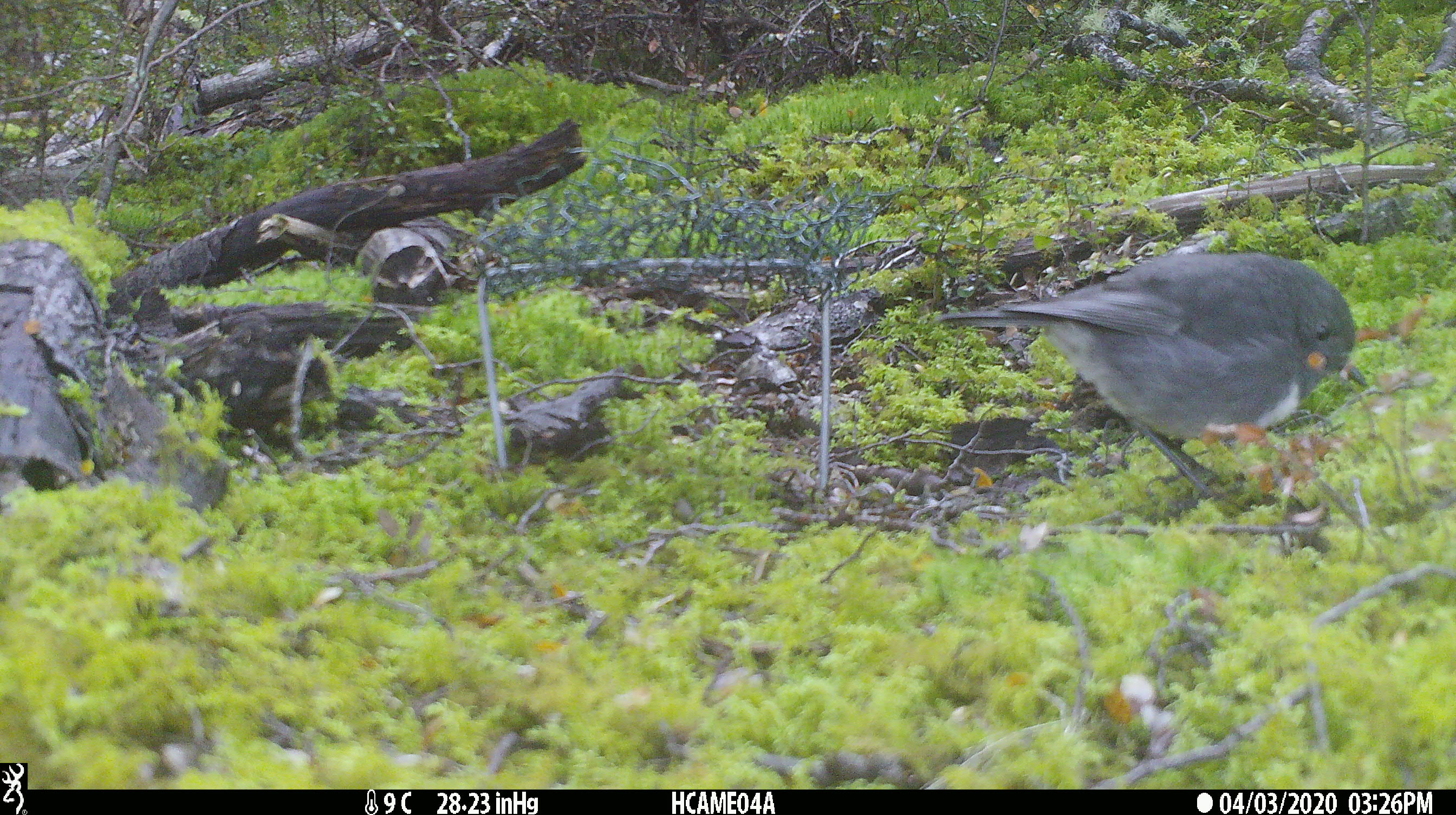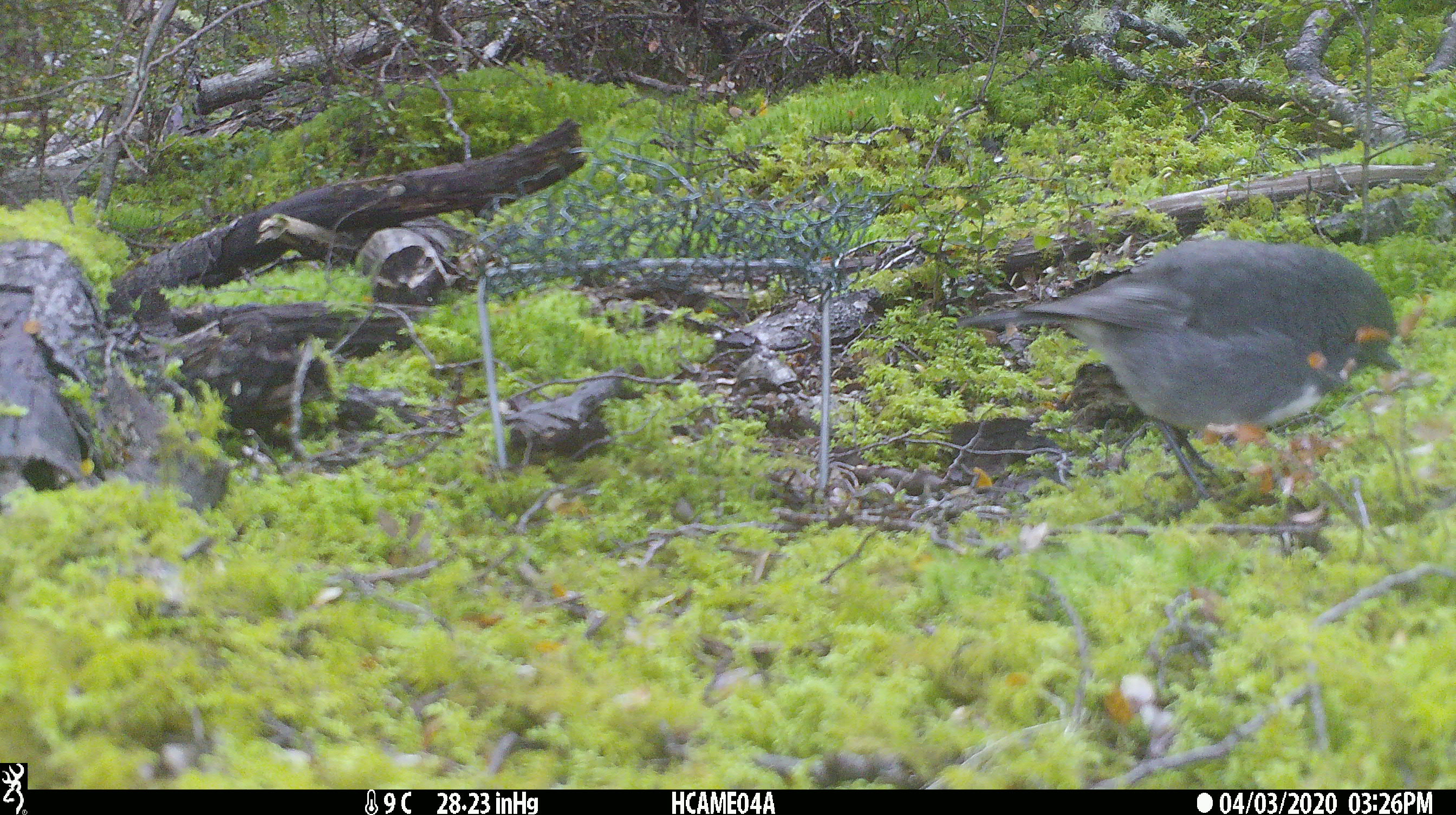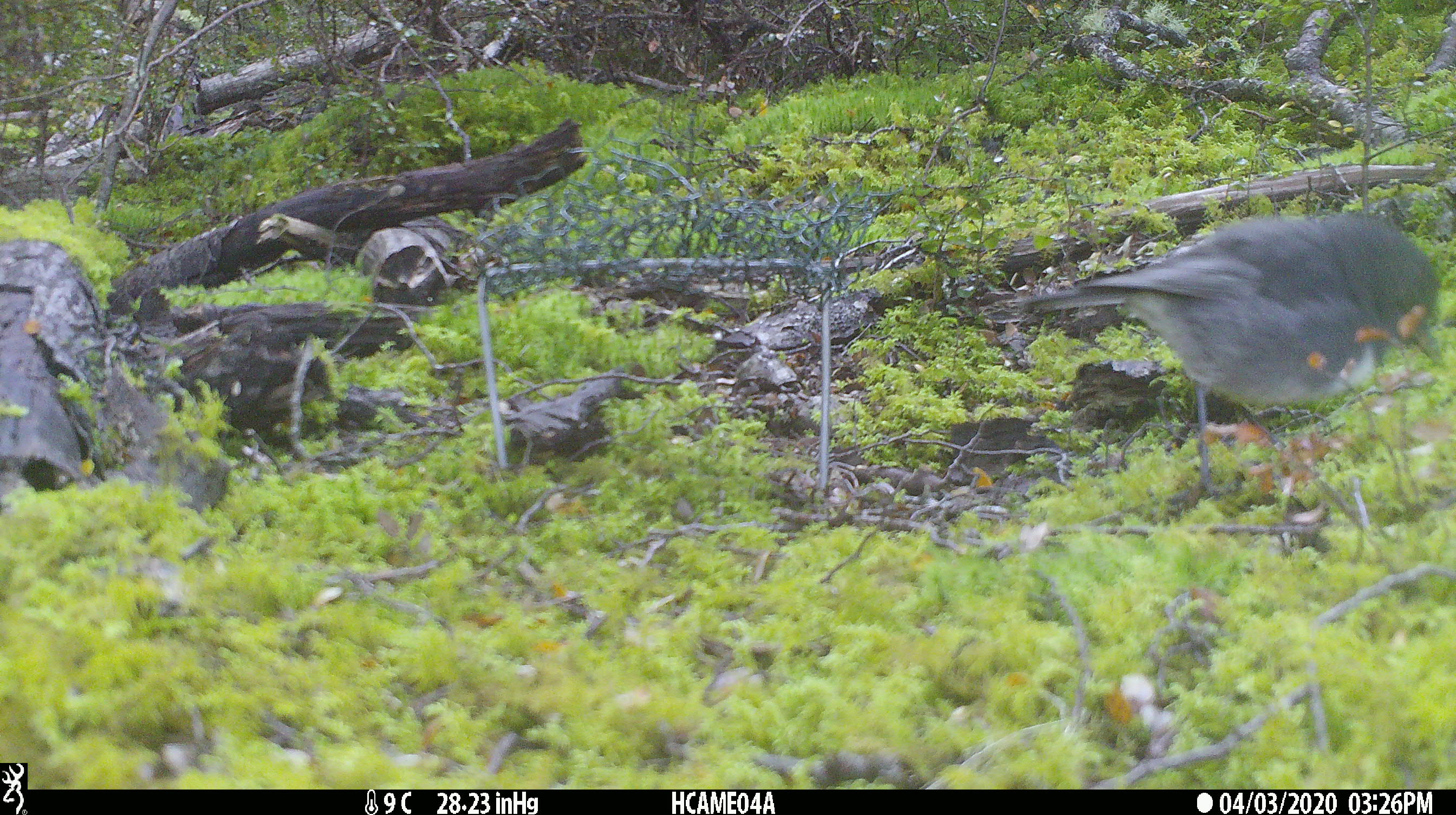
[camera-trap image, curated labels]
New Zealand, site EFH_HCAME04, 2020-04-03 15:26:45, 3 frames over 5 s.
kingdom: Animalia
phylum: Chordata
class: Aves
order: Passeriformes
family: Petroicidae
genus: Petroica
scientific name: Petroica australis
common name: new zealand robin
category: robin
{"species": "robin (new zealand robin) (Petroica australis)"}